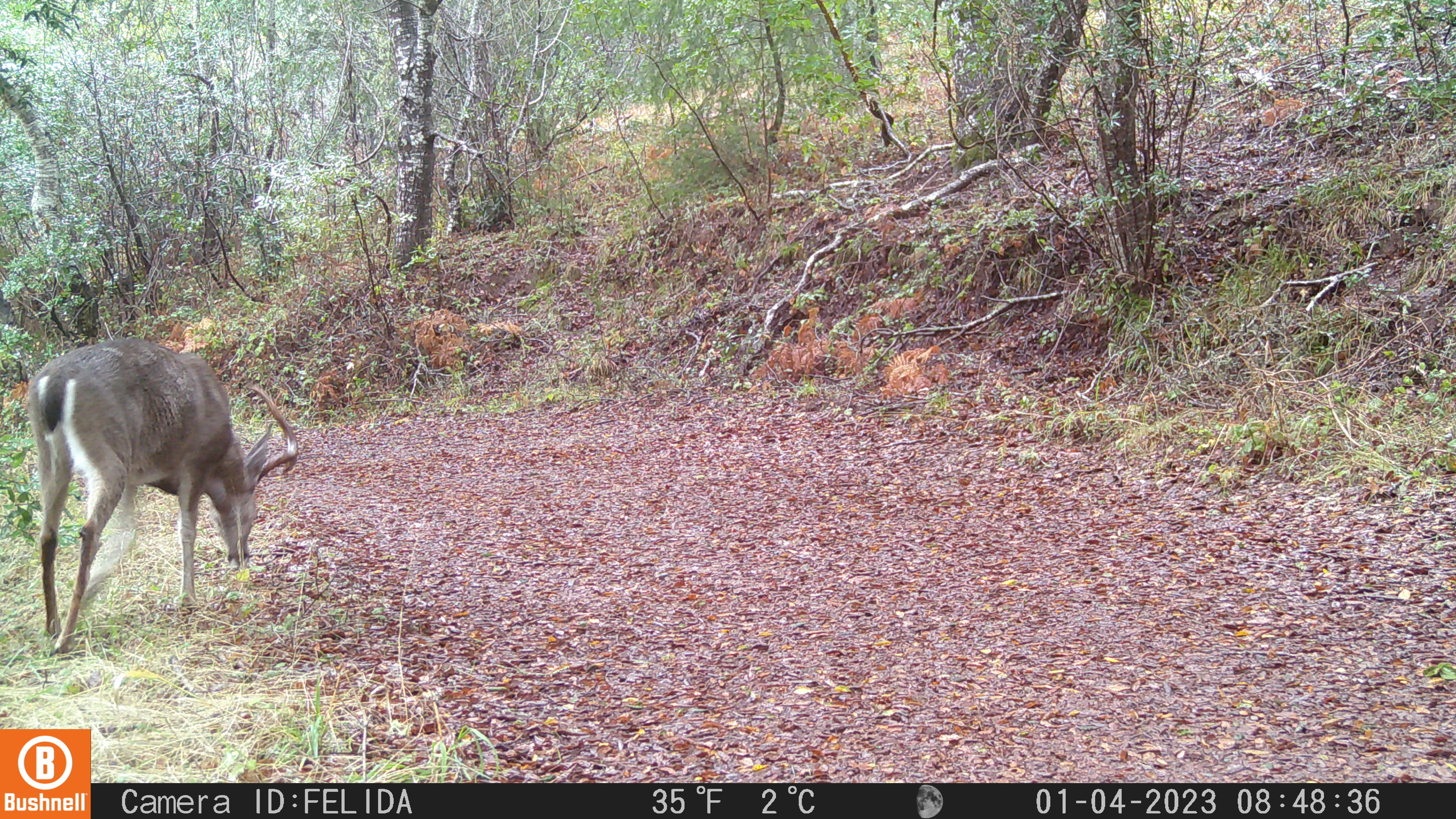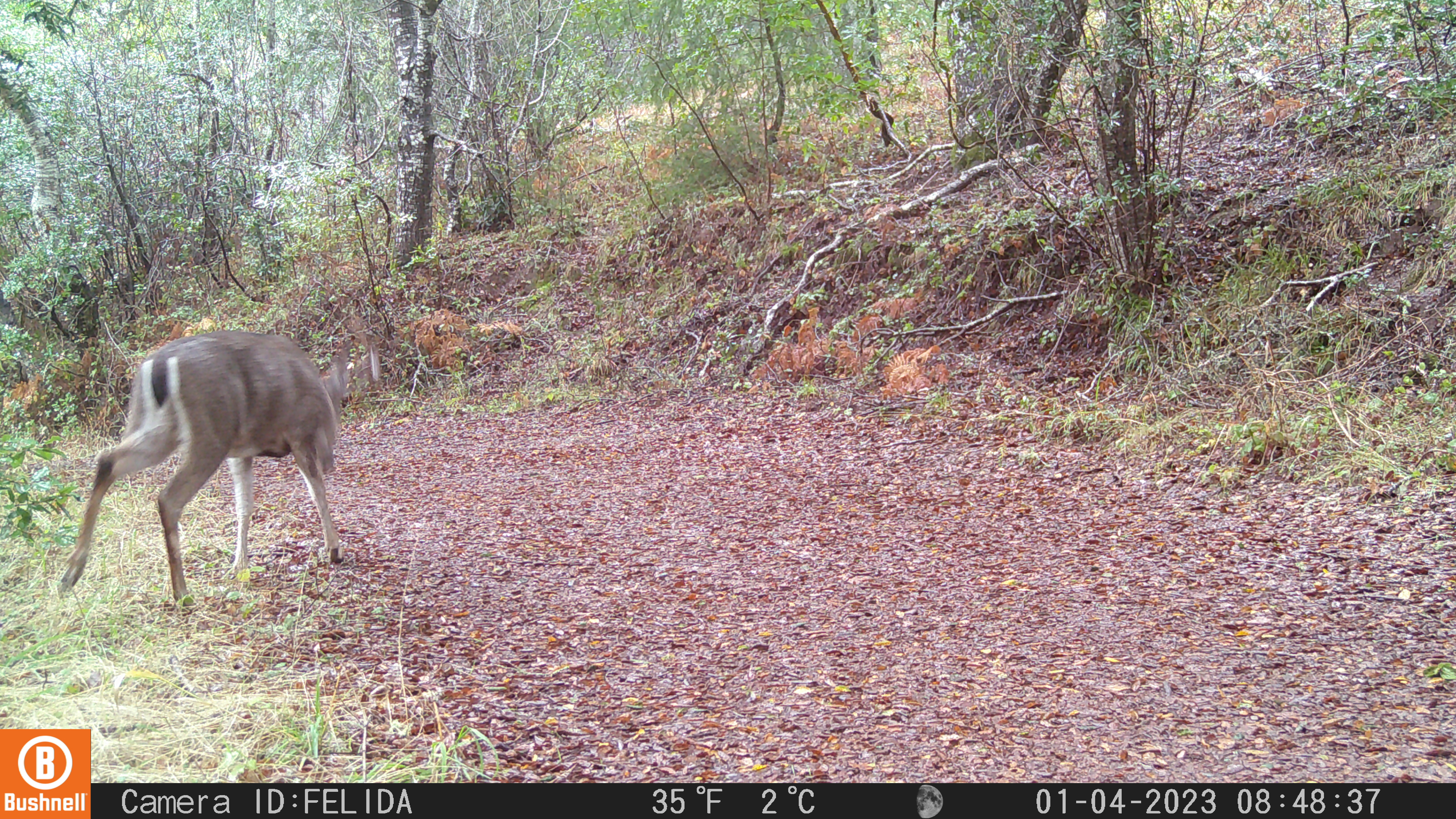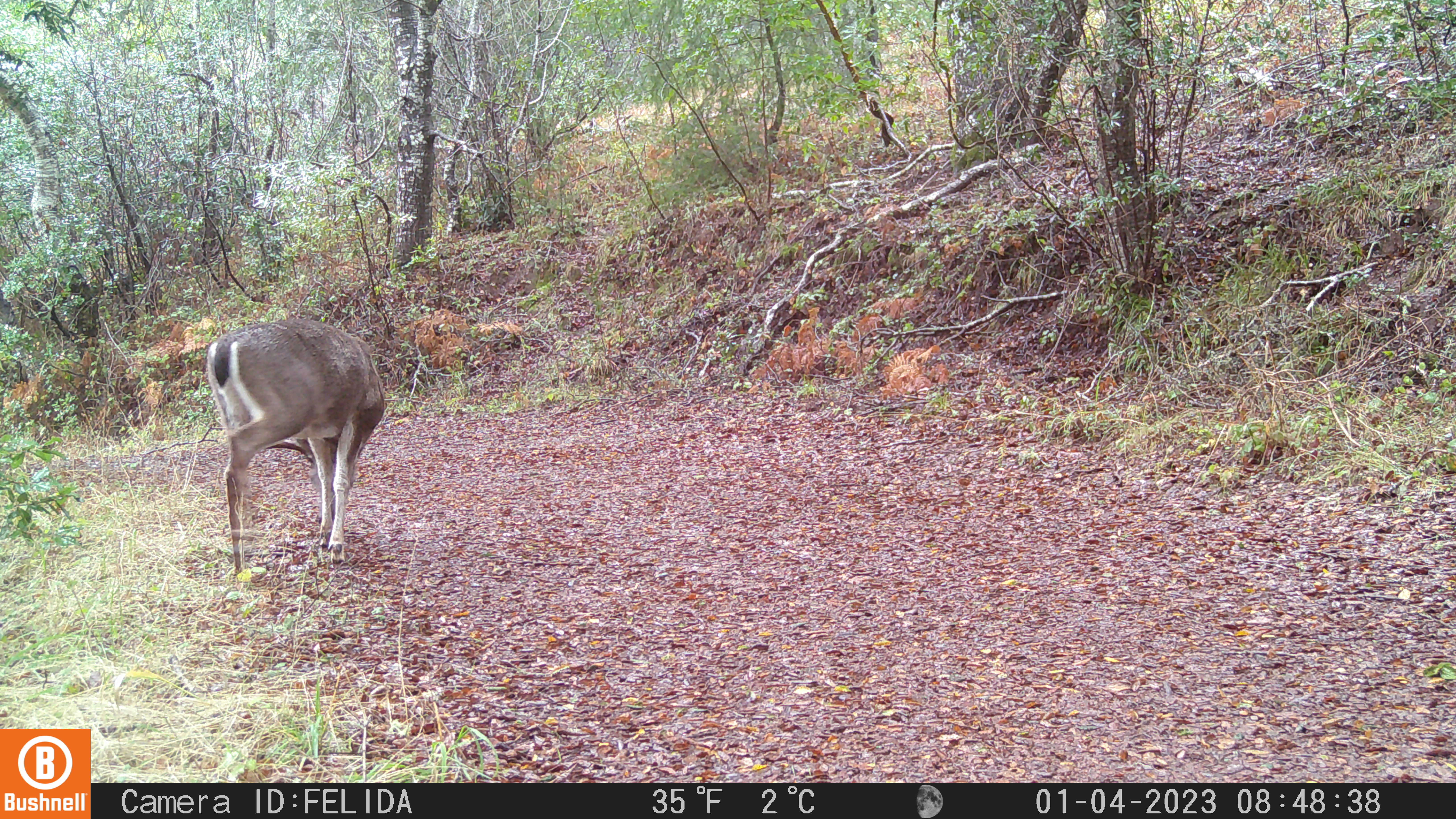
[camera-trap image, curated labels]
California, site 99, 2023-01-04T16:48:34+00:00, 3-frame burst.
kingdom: Animalia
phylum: Chordata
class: Mammalia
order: Artiodactyla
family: Cervidae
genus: Odocoileus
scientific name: Odocoileus hemionus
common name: mule deer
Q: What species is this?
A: Mule deer (Odocoileus hemionus).